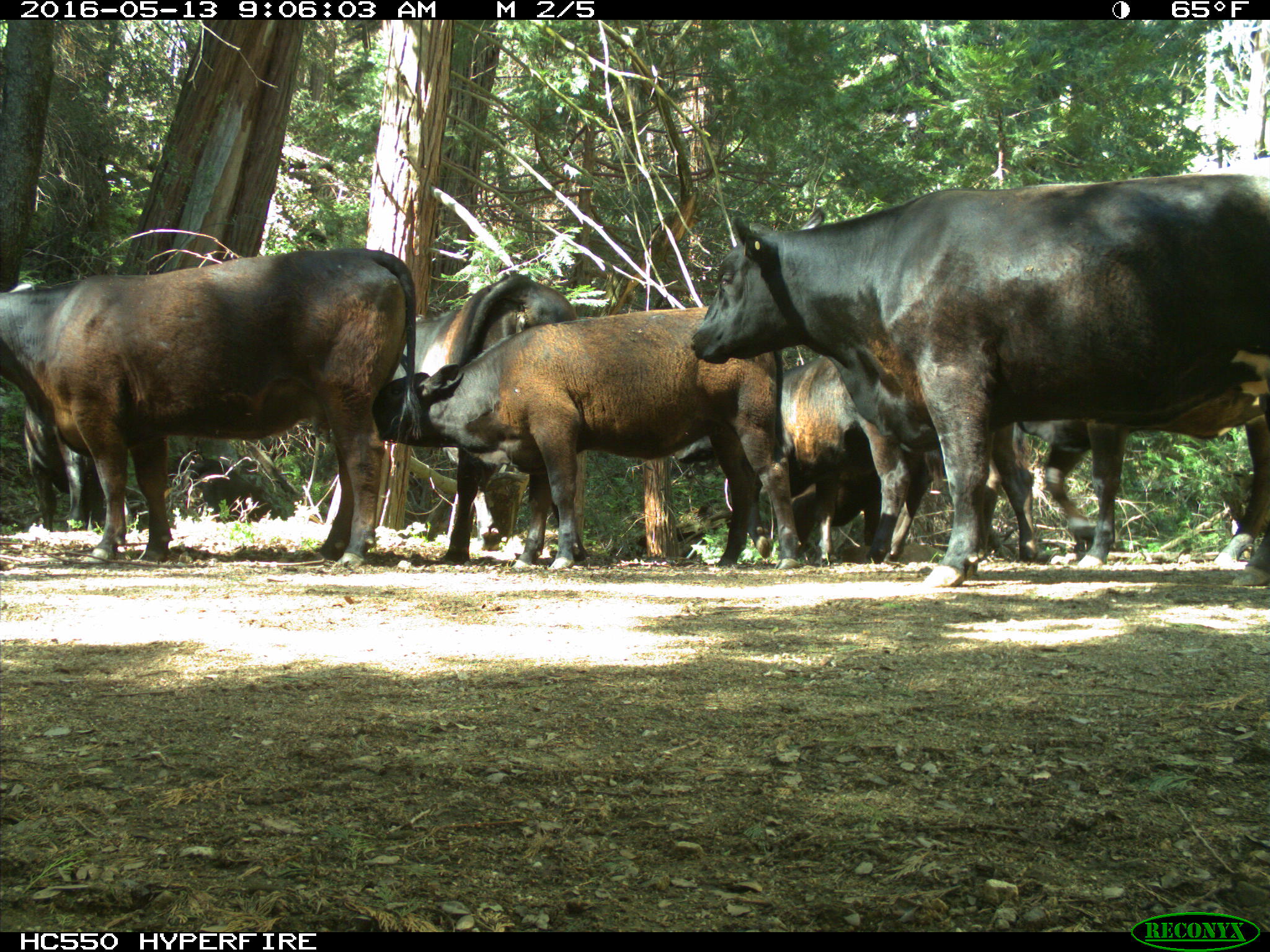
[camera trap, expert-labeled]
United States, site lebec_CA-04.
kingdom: Animalia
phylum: Chordata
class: Mammalia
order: Artiodactyla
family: Bovidae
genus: Bos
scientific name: Bos taurus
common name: domestic cow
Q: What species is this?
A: Bos taurus (domestic cow).